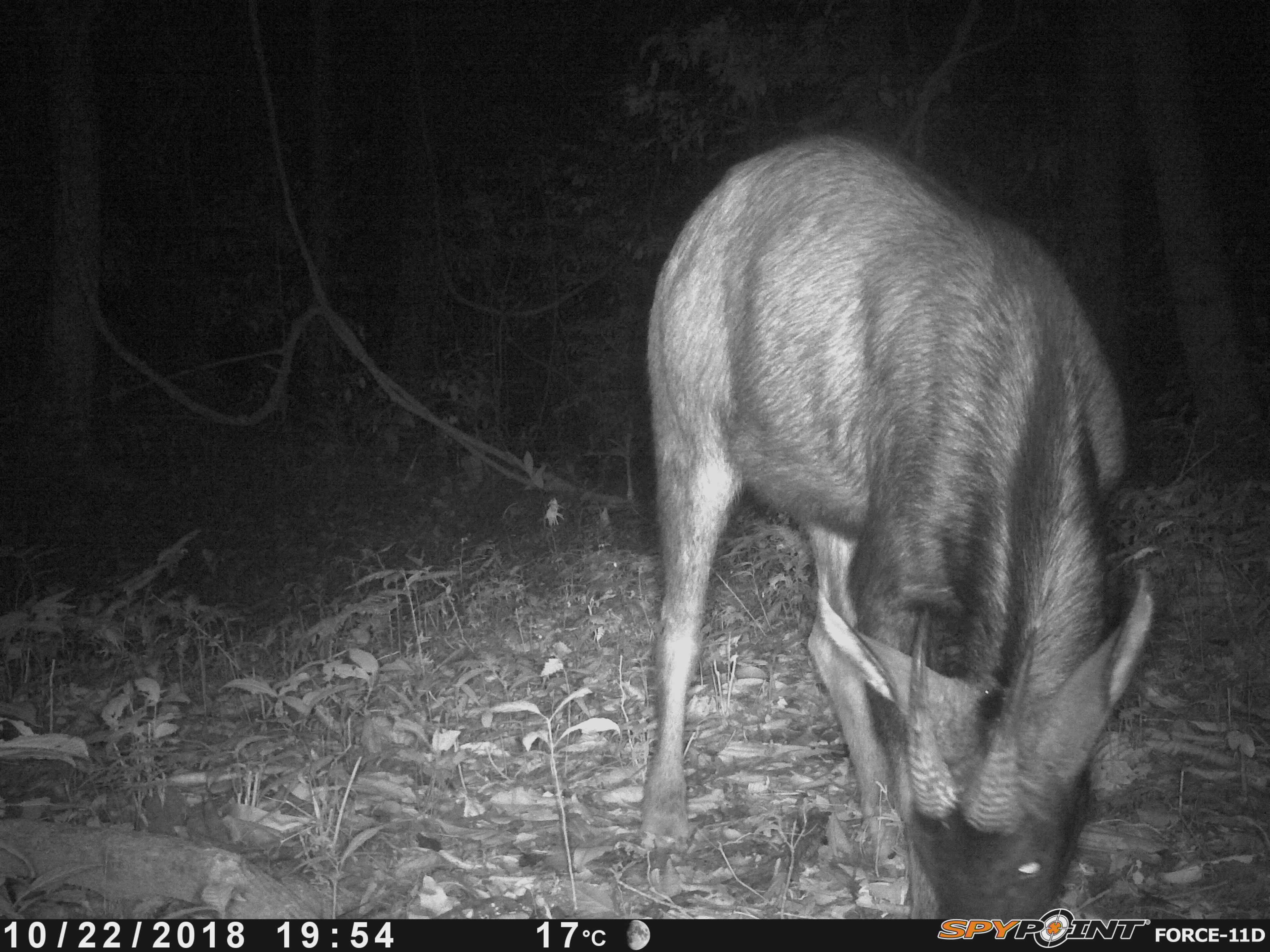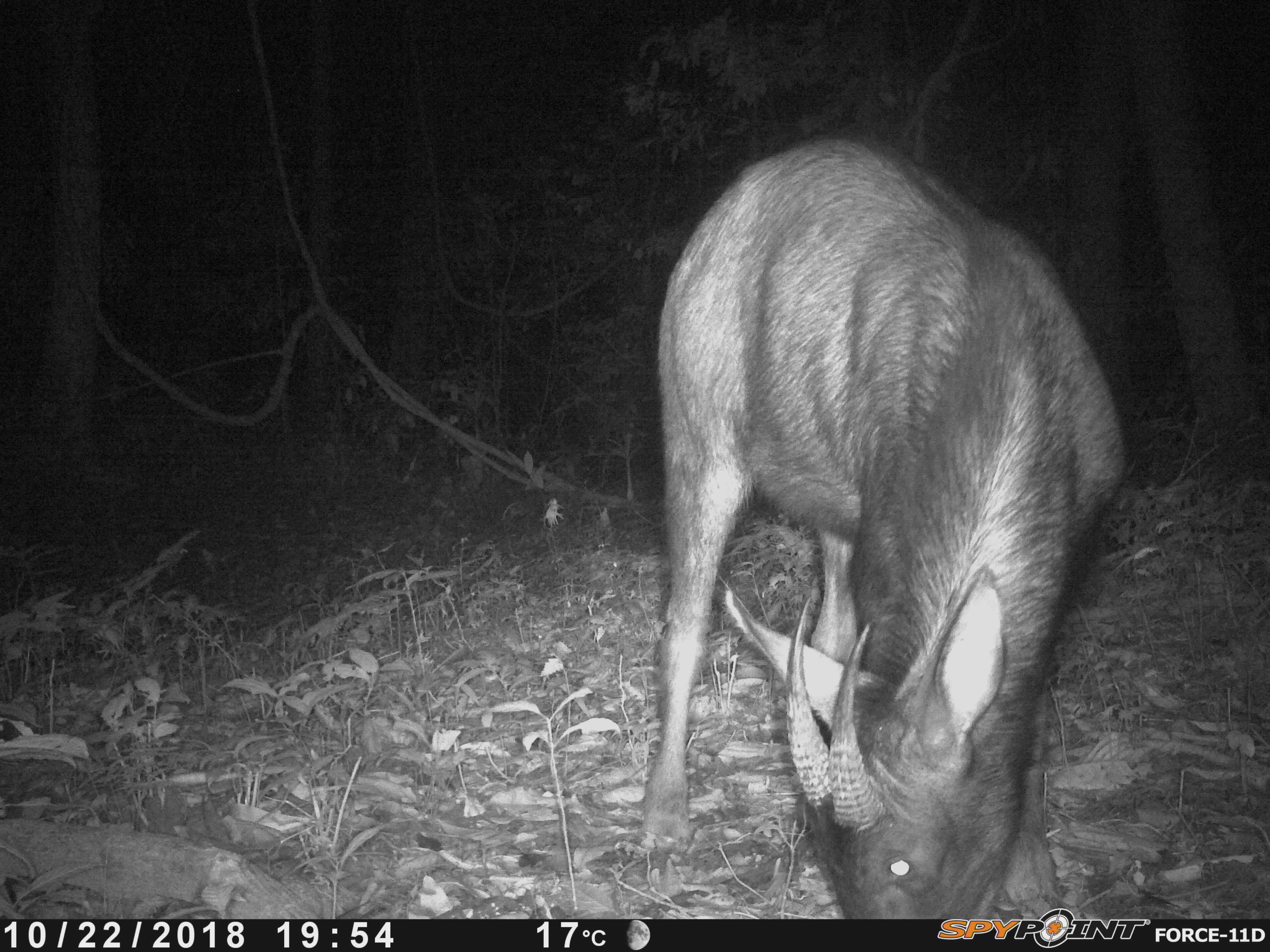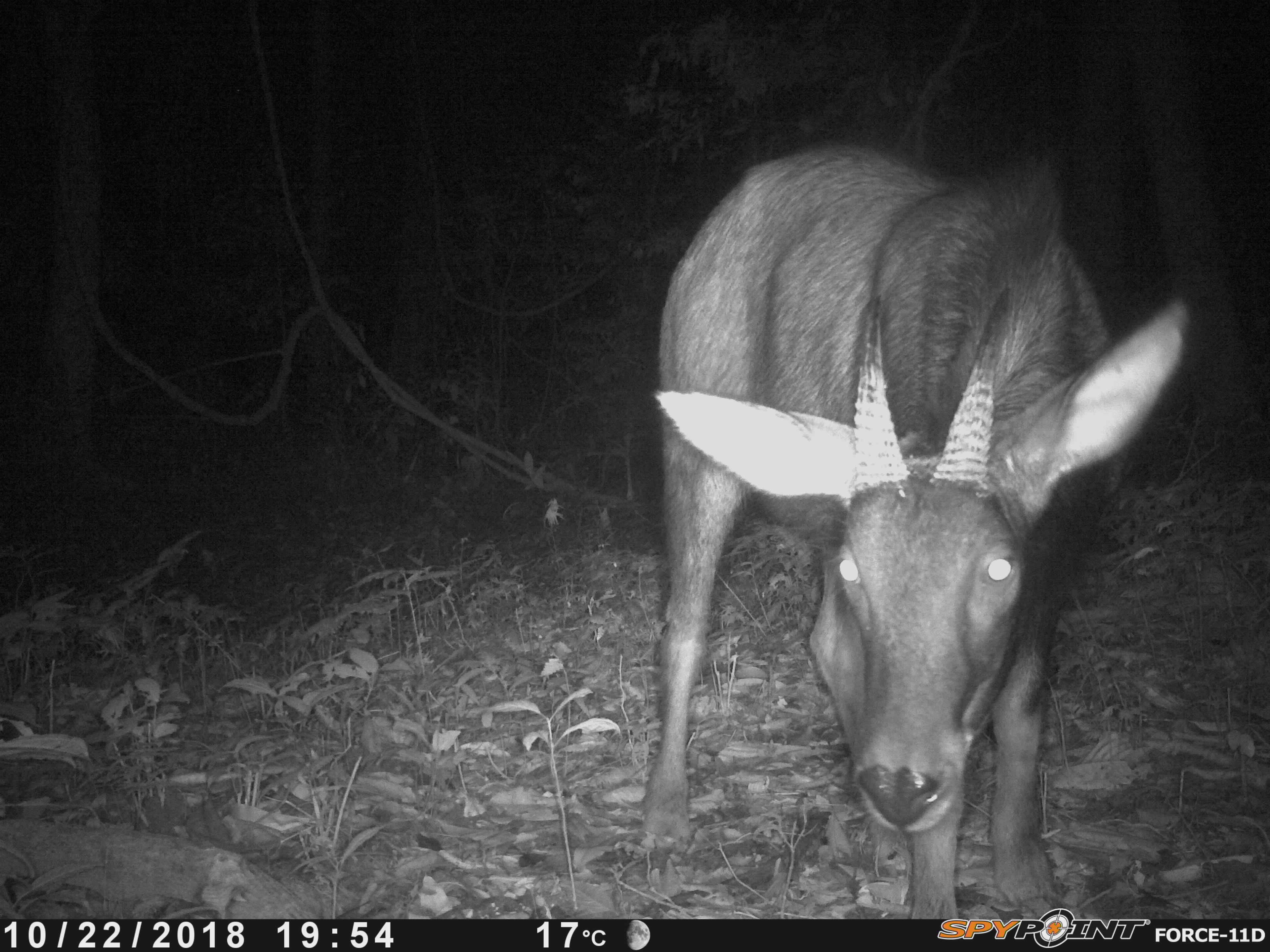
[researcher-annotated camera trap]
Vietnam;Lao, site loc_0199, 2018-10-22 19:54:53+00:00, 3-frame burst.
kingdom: Animalia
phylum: Chordata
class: Mammalia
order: Artiodactyla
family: Bovidae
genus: Capricornis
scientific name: Capricornis sumatraensis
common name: chinese serow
Chinese serow (Capricornis sumatraensis). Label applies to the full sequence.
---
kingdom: Animalia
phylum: Arthropoda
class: Insecta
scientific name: Insecta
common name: insect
Insect (Insecta). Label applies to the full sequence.